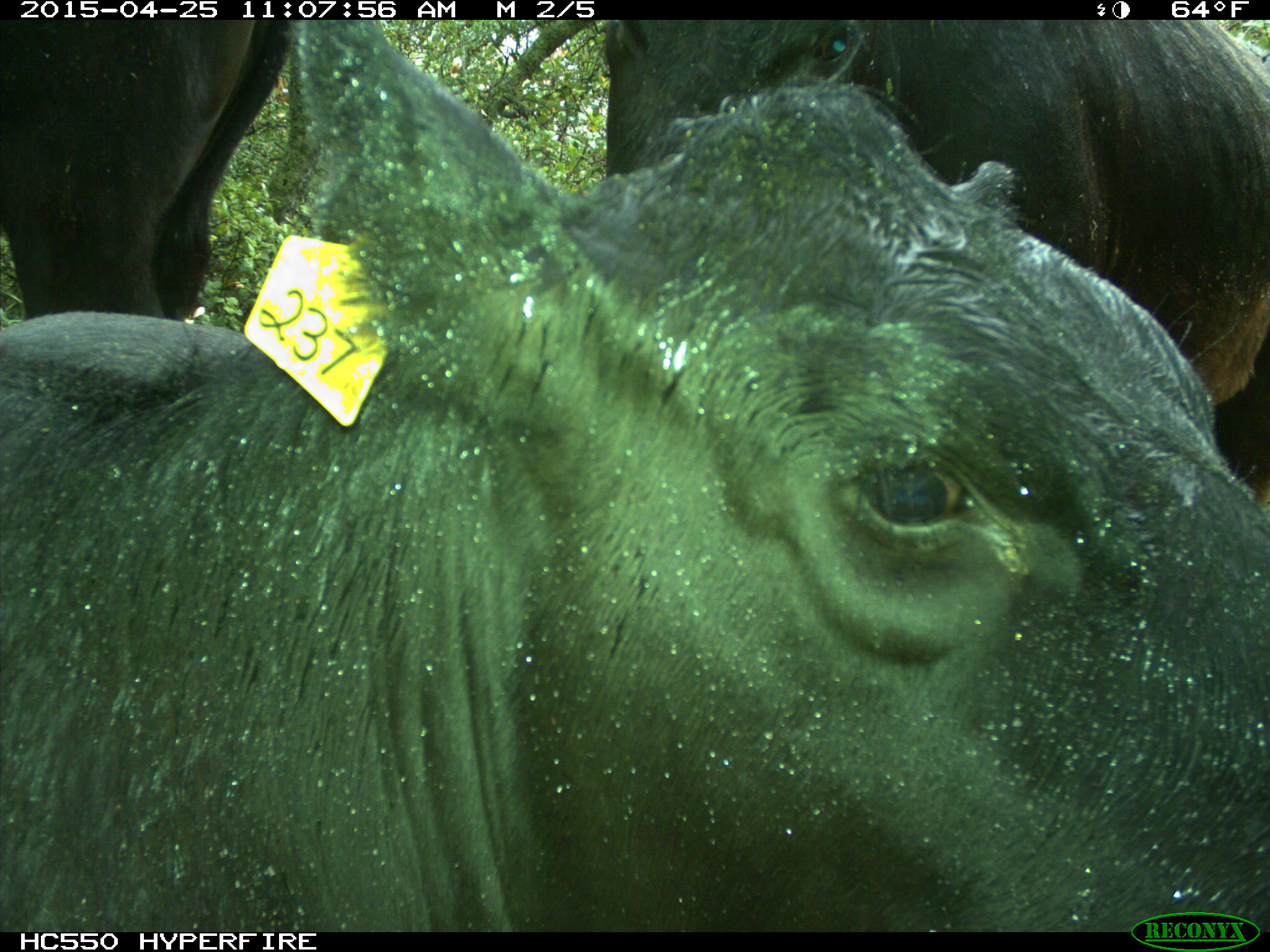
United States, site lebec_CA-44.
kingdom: Animalia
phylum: Chordata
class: Mammalia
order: Artiodactyla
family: Suidae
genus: Sus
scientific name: Sus scrofa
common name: wild boar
Sus scrofa (wild boar).